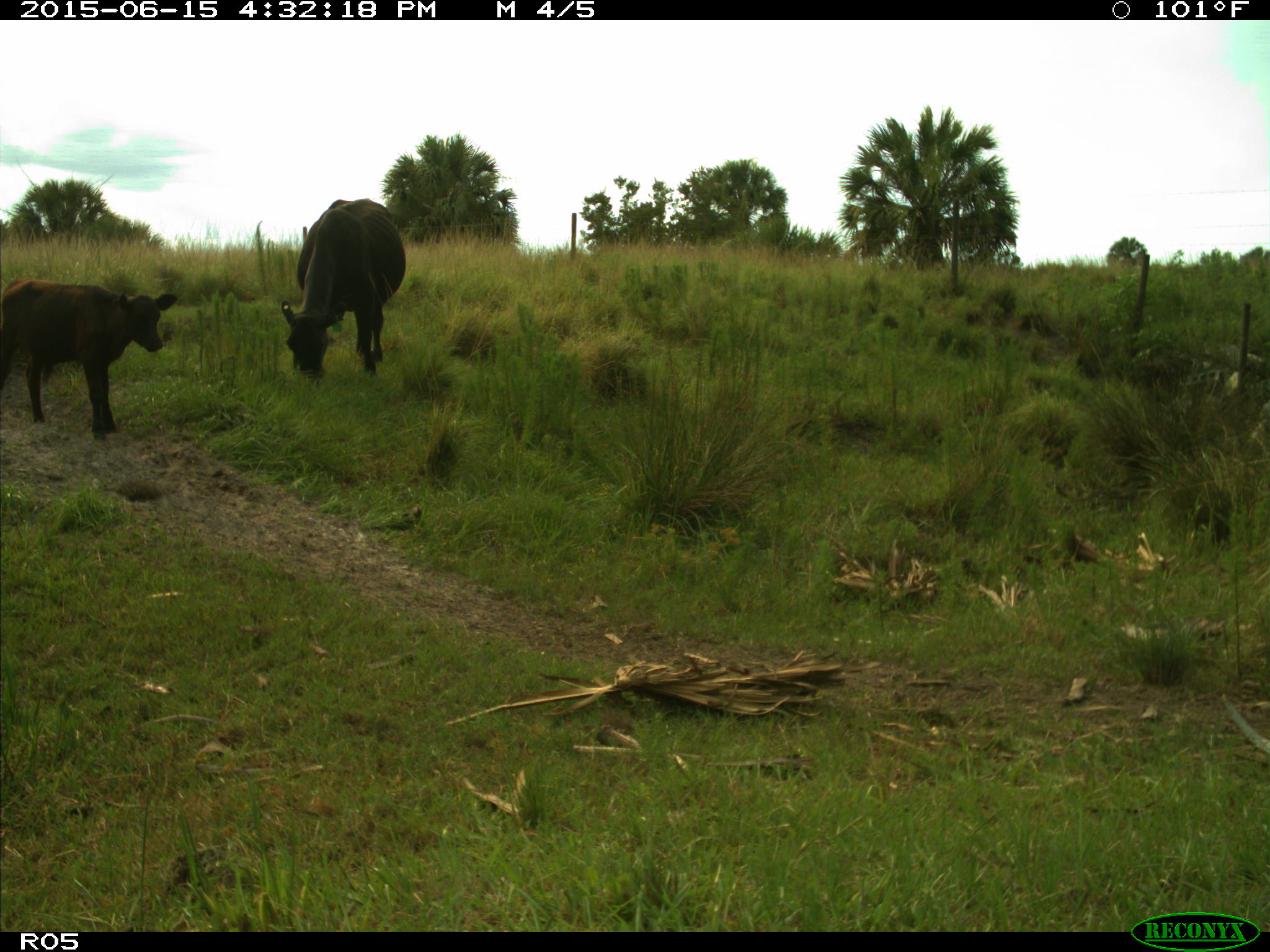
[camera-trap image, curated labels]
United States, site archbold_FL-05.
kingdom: Animalia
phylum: Chordata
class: Mammalia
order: Artiodactyla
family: Bovidae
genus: Bos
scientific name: Bos taurus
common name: domestic cow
Bos taurus (domestic cow).